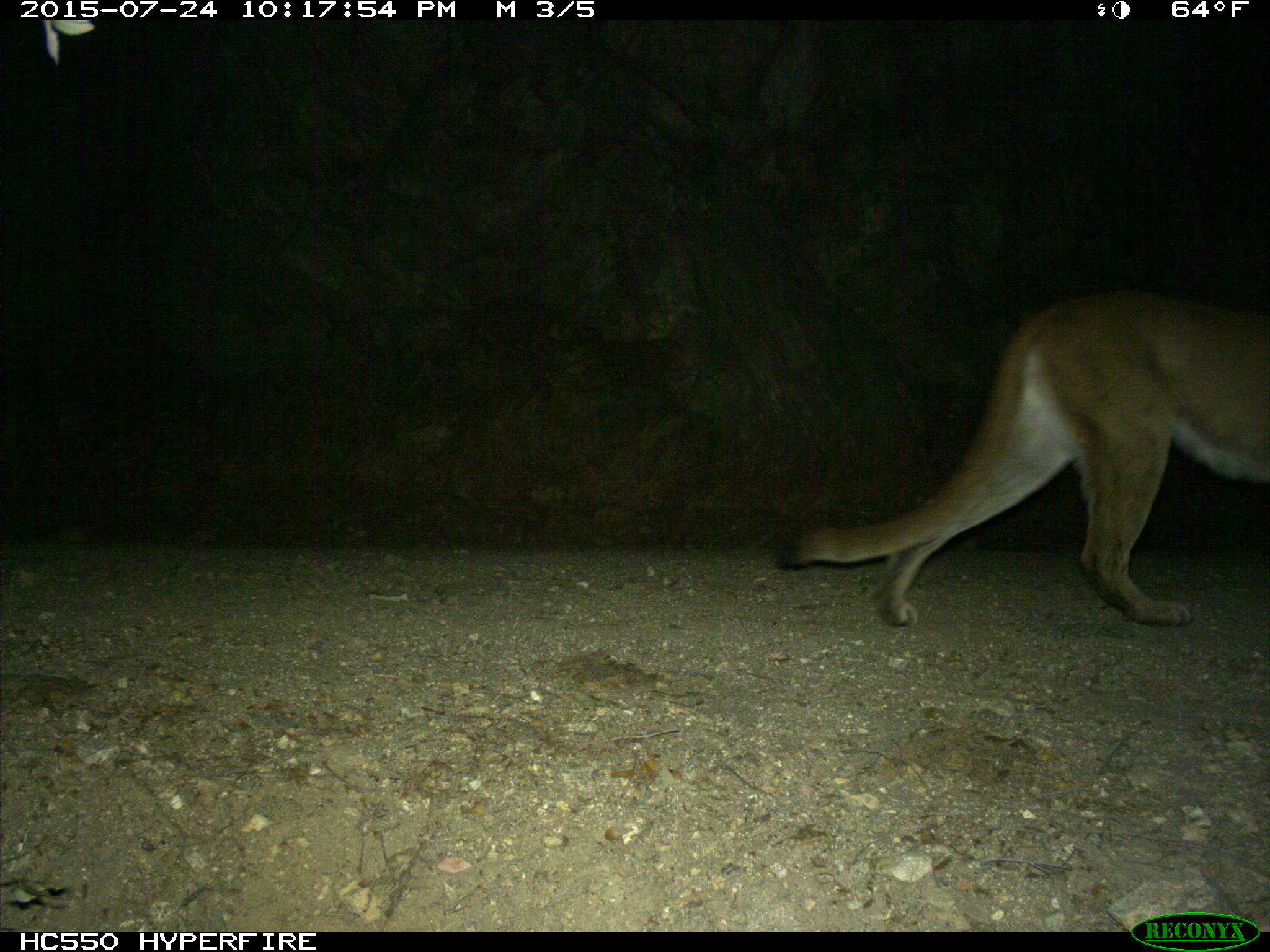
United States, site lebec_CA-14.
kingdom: Animalia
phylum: Chordata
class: Mammalia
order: Carnivora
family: Felidae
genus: Puma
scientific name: Puma concolor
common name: mountain lion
Puma concolor (mountain lion).